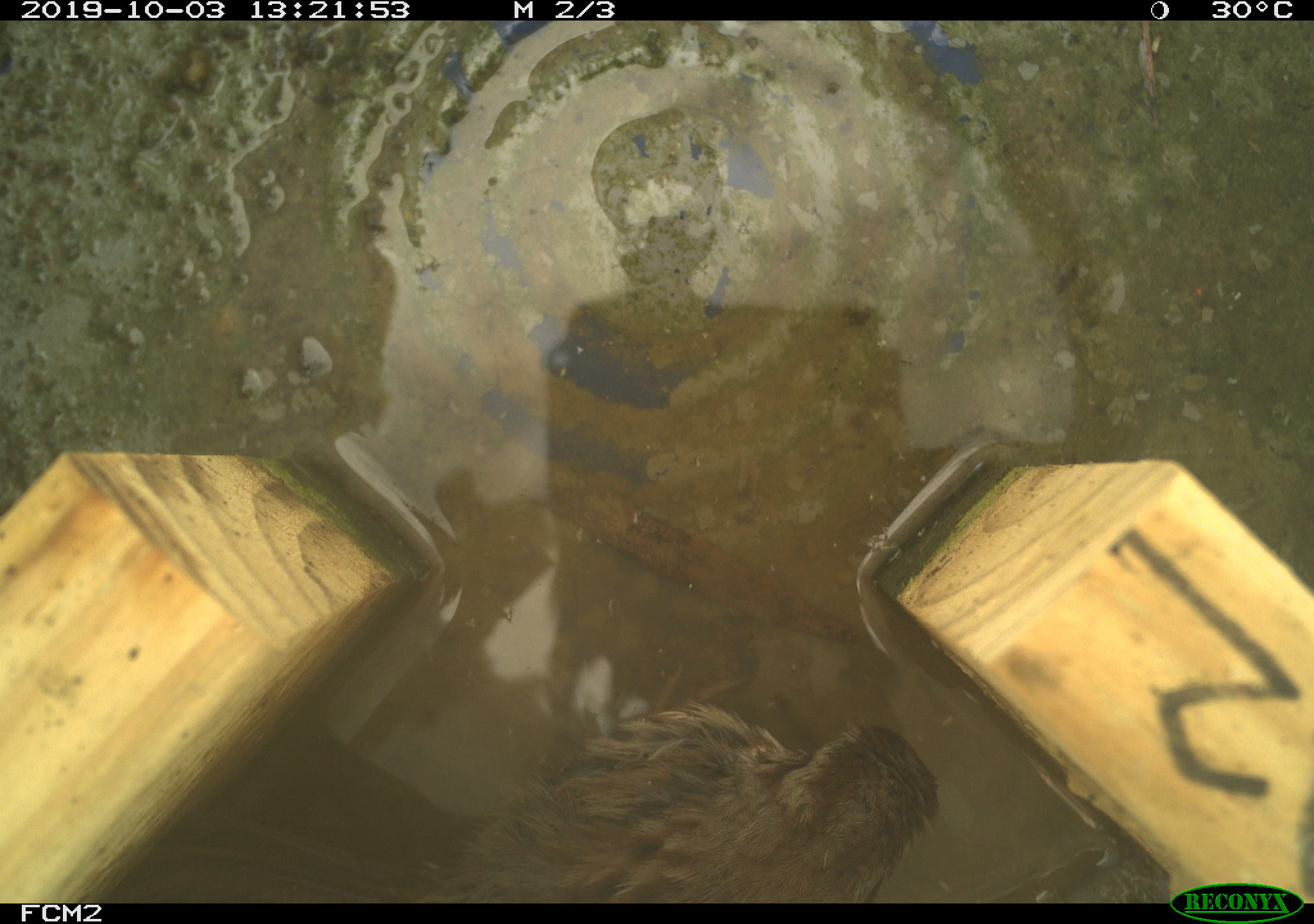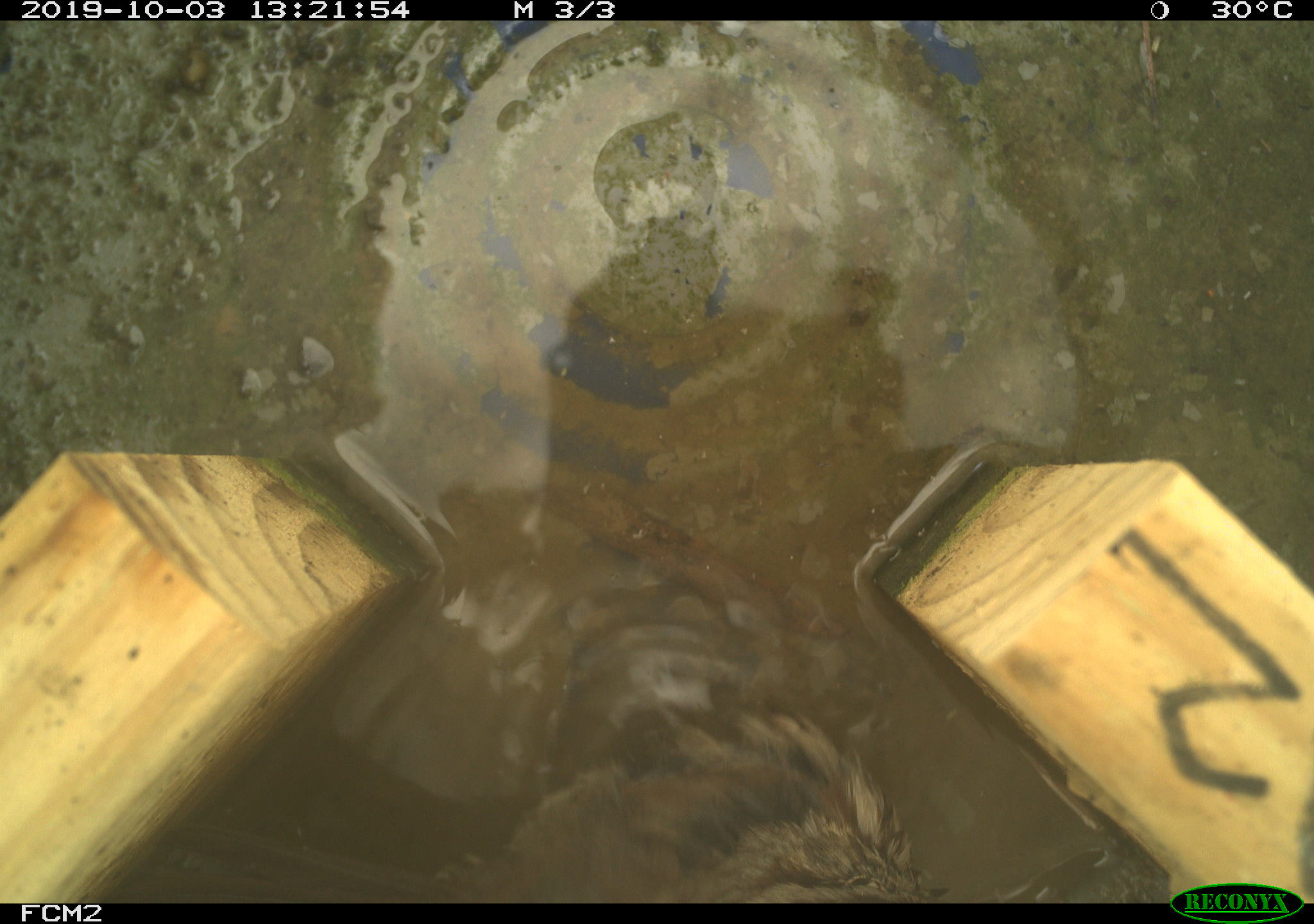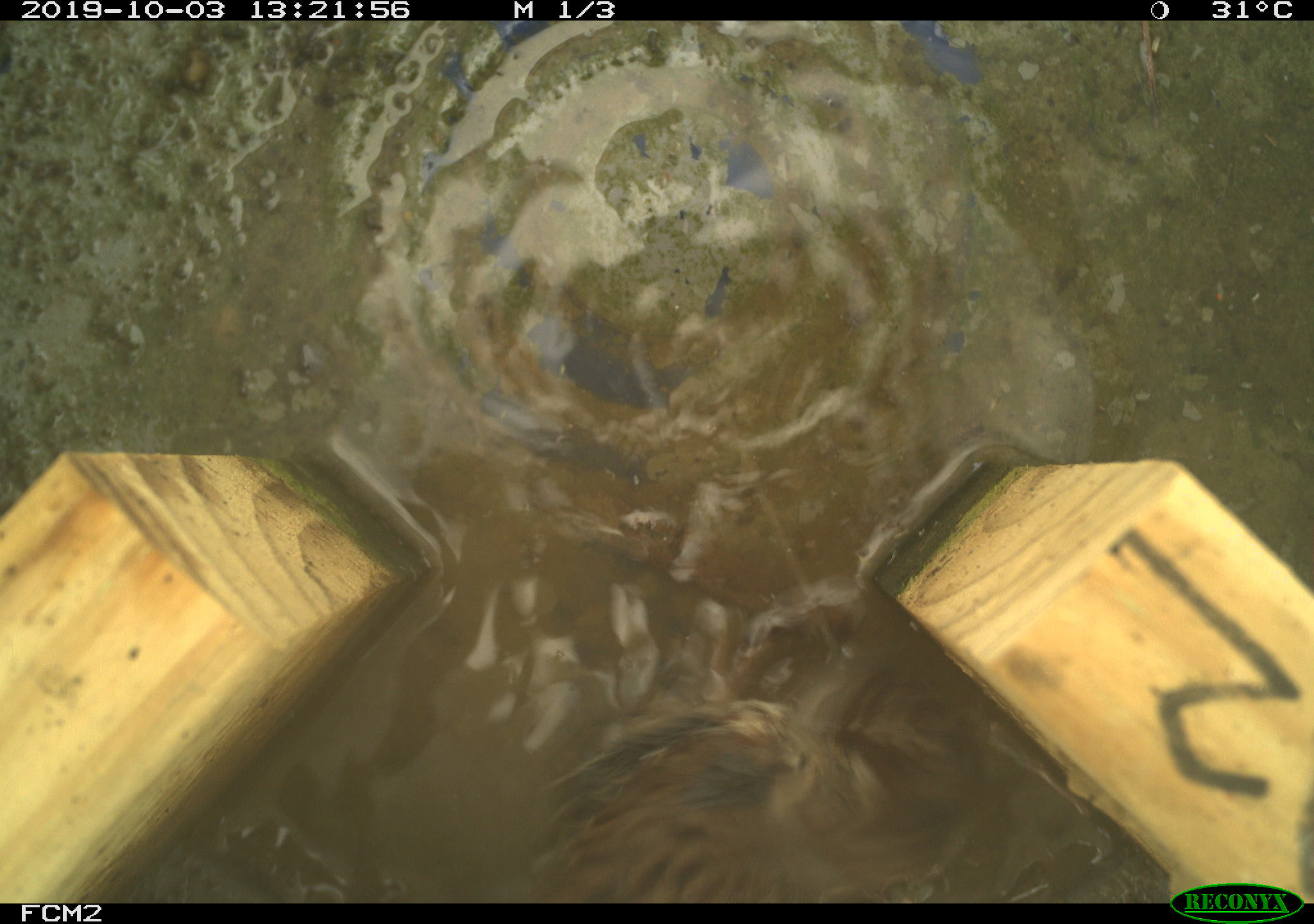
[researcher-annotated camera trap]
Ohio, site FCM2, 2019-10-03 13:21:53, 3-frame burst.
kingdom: Animalia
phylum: Chordata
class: Aves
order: Passeriformes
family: Passerellidae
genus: Melospiza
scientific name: Melospiza melodia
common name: song sparrow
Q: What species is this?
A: Song sparrow (Melospiza melodia).